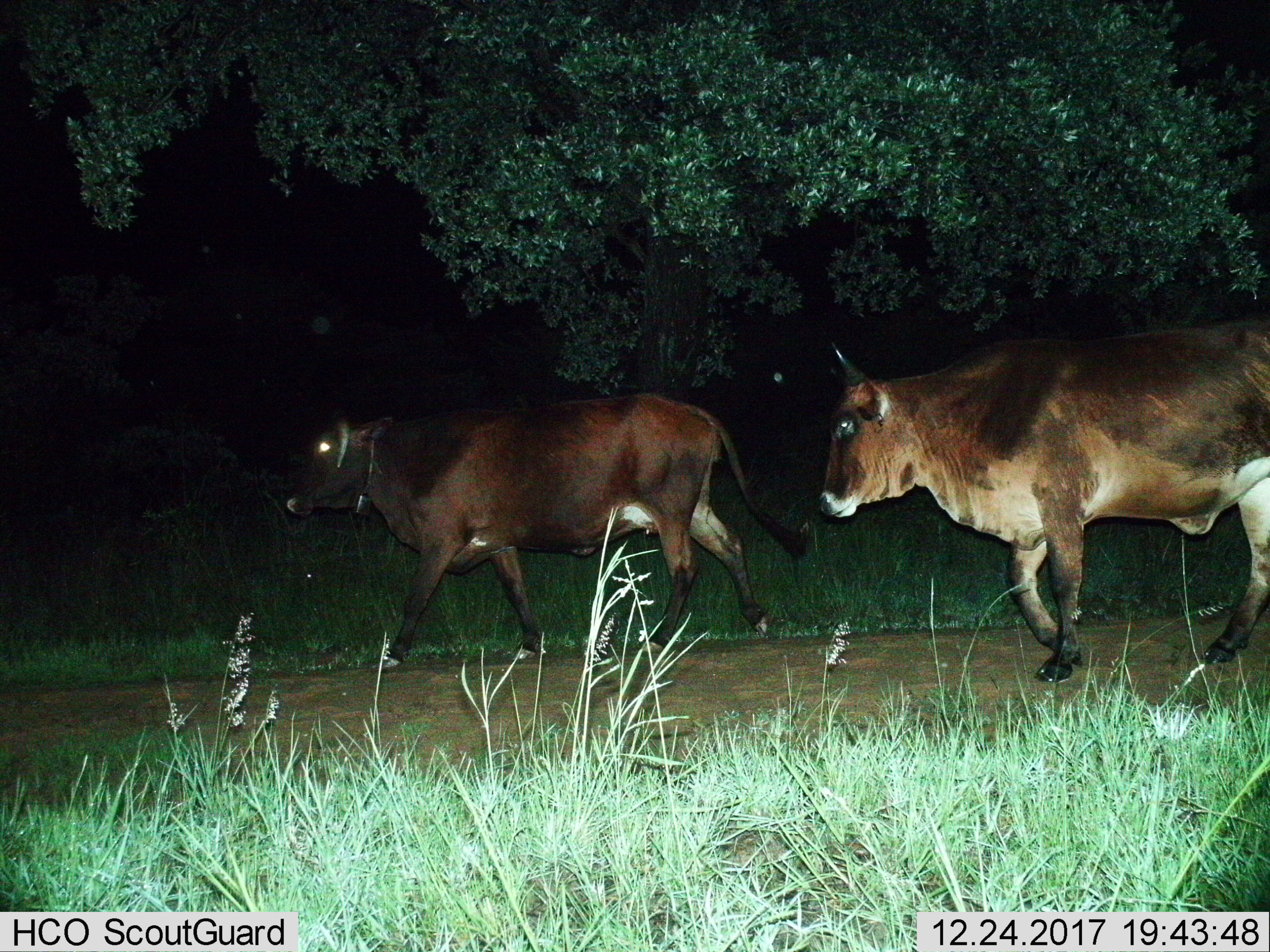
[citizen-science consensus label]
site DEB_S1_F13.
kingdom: Animalia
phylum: Chordata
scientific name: Vertebrata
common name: domestic animal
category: domesticanimal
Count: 2.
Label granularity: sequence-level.